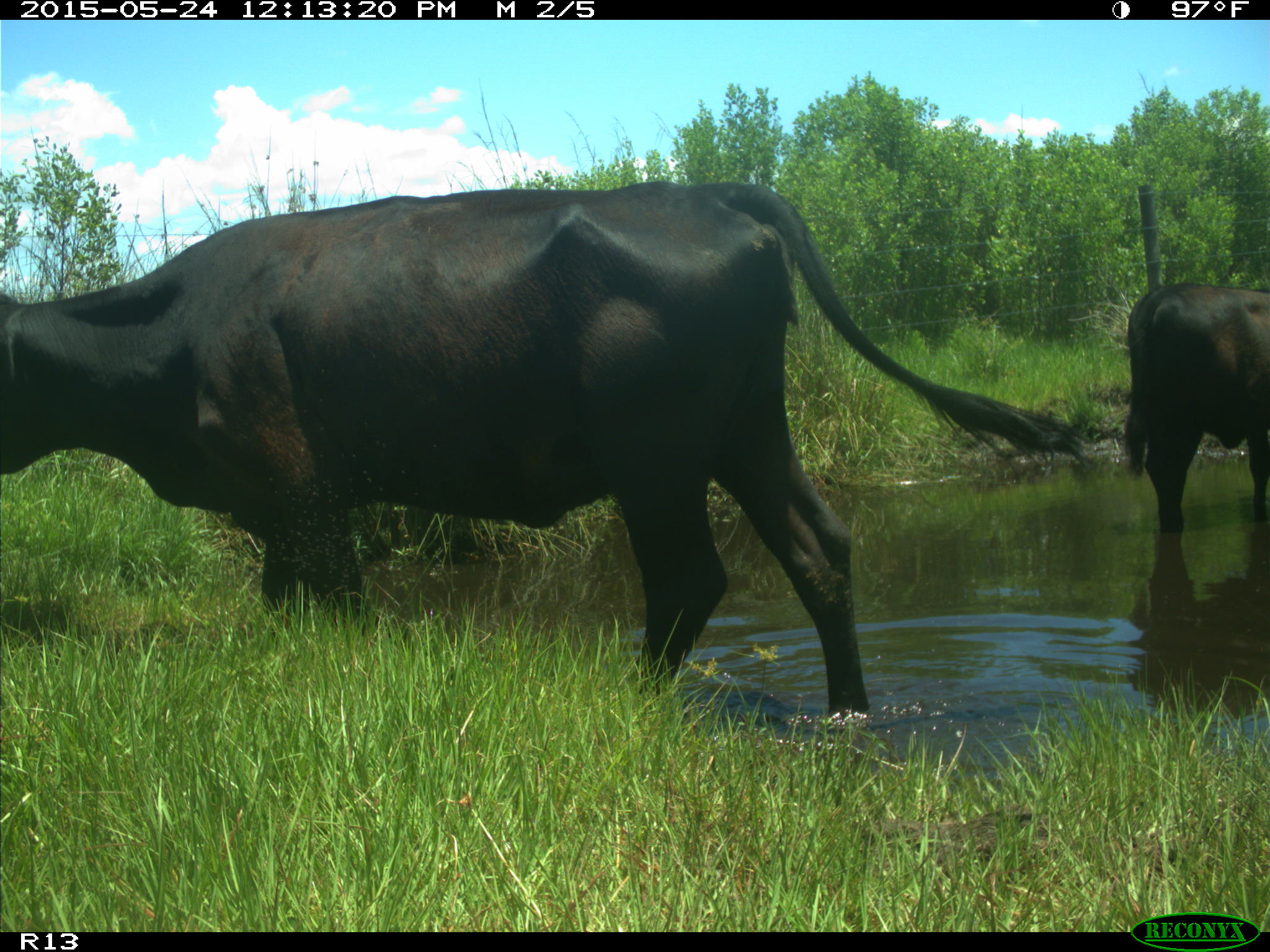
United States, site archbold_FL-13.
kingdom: Animalia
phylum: Chordata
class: Mammalia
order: Artiodactyla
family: Bovidae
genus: Bos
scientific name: Bos taurus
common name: domestic cow